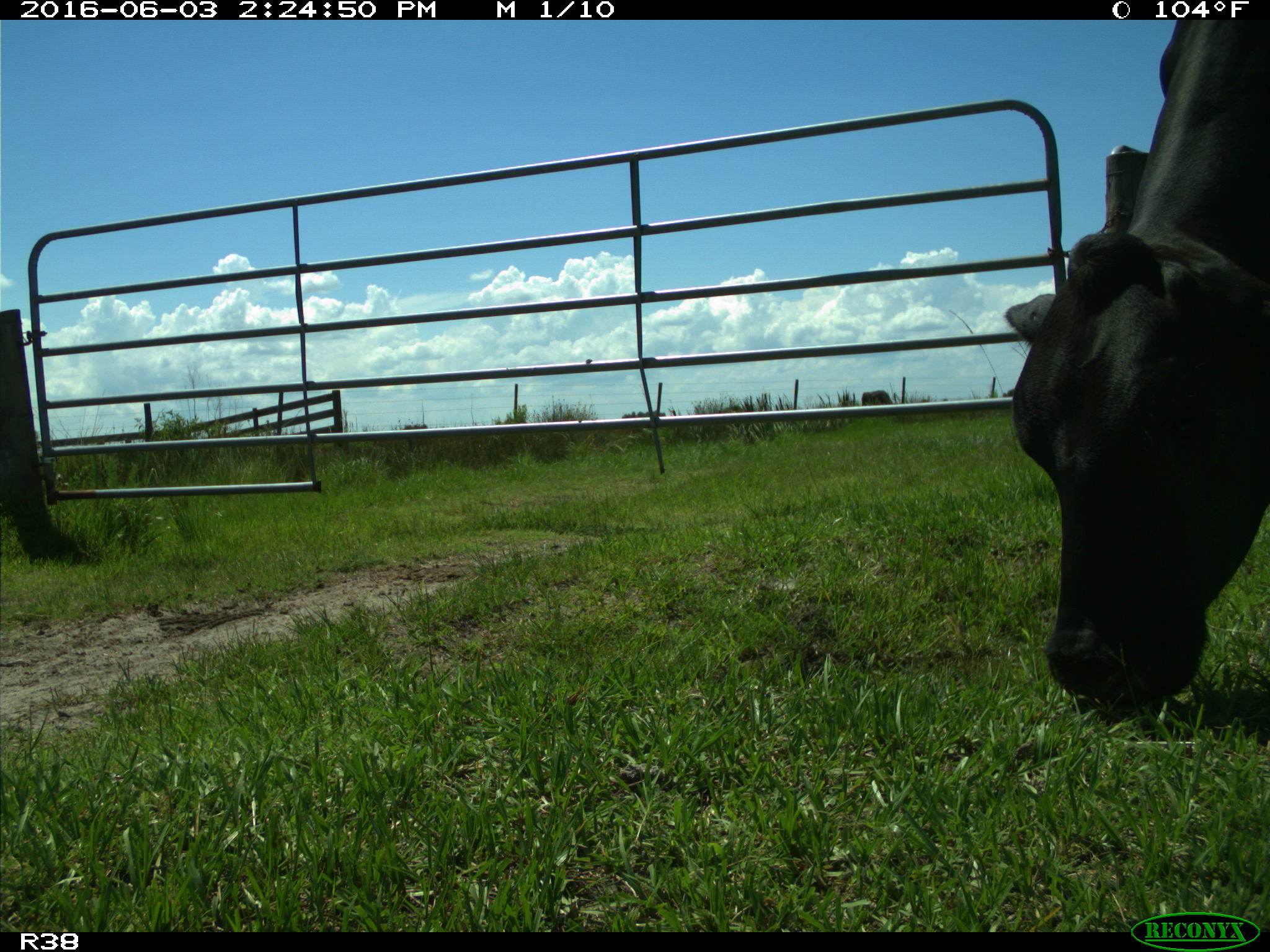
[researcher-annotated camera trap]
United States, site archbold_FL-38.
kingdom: Animalia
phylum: Chordata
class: Mammalia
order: Artiodactyla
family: Bovidae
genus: Bos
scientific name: Bos taurus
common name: domestic cow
Bos taurus (domestic cow).